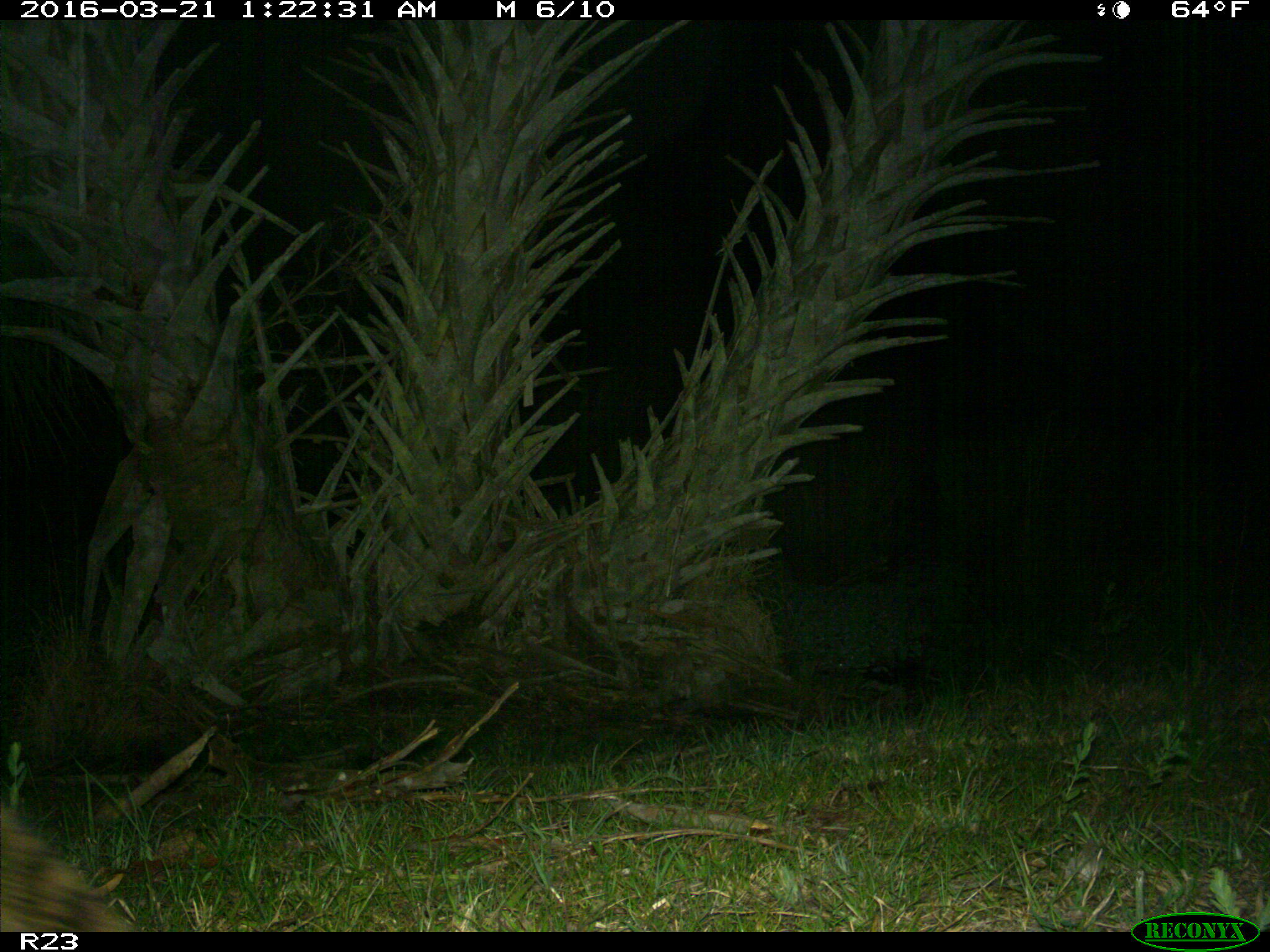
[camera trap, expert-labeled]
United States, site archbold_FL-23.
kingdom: Animalia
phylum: Chordata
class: Mammalia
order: Carnivora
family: Procyonidae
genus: Procyon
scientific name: Procyon lotor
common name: common raccoon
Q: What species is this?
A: Procyon lotor (common raccoon).